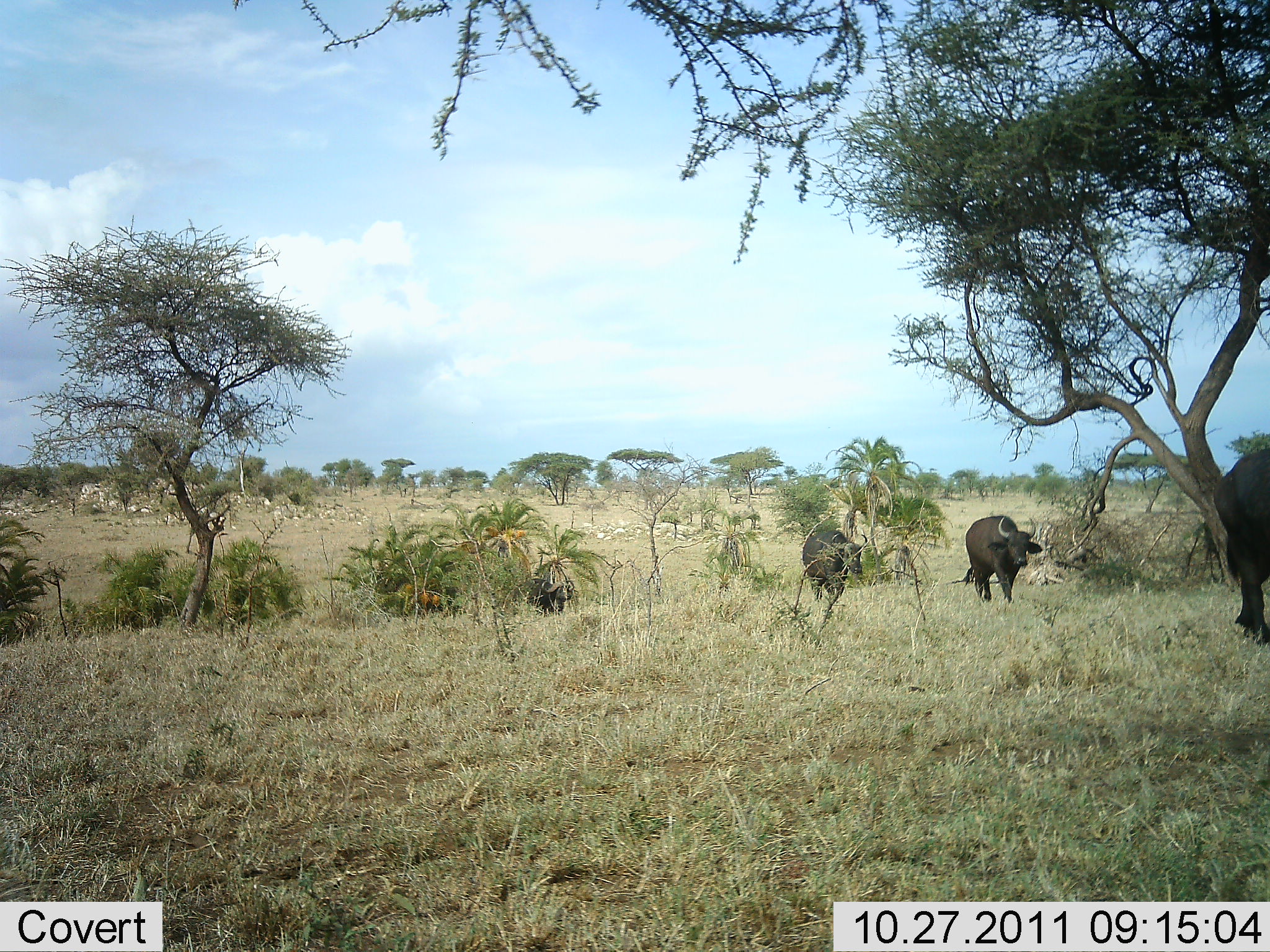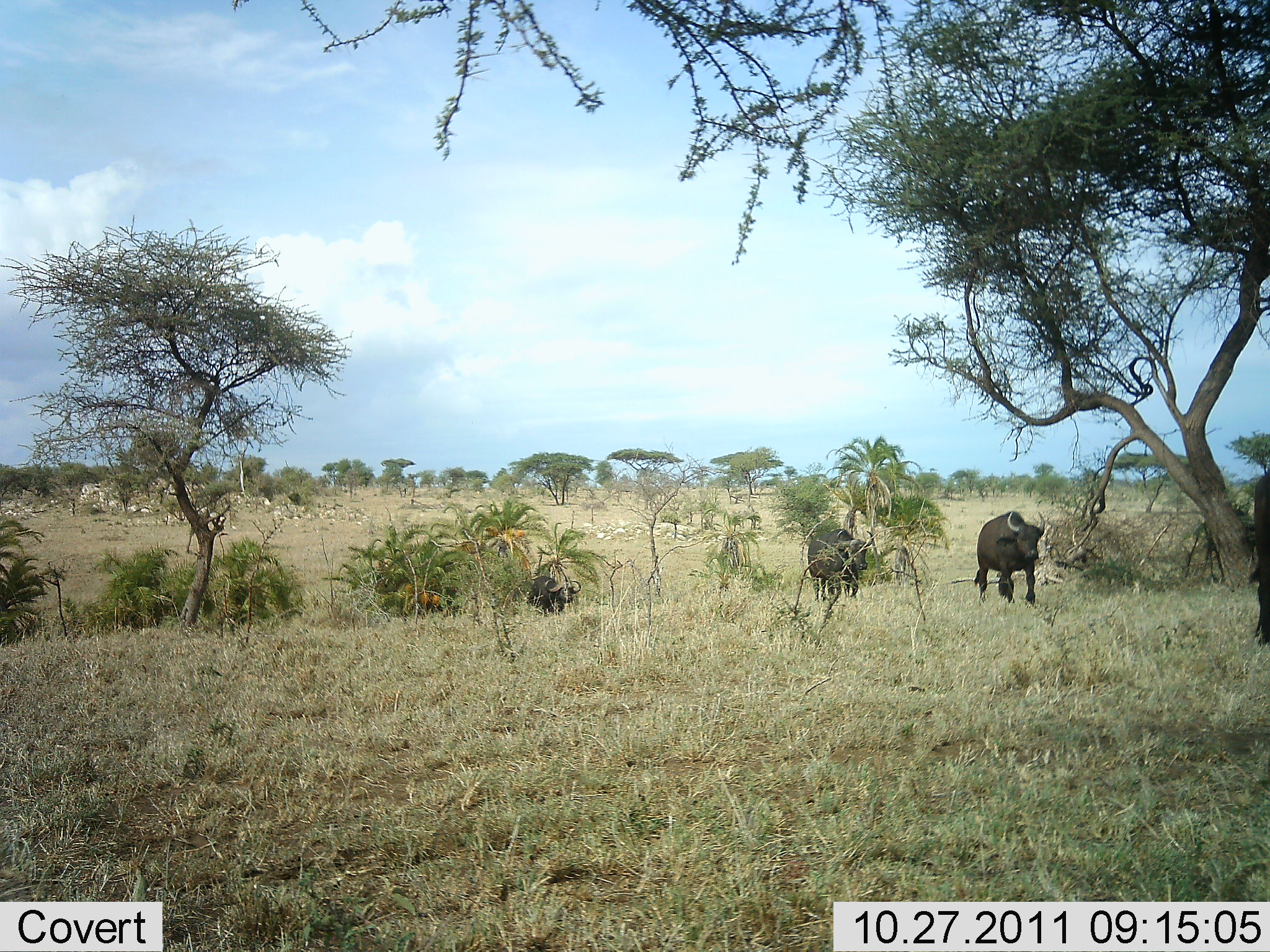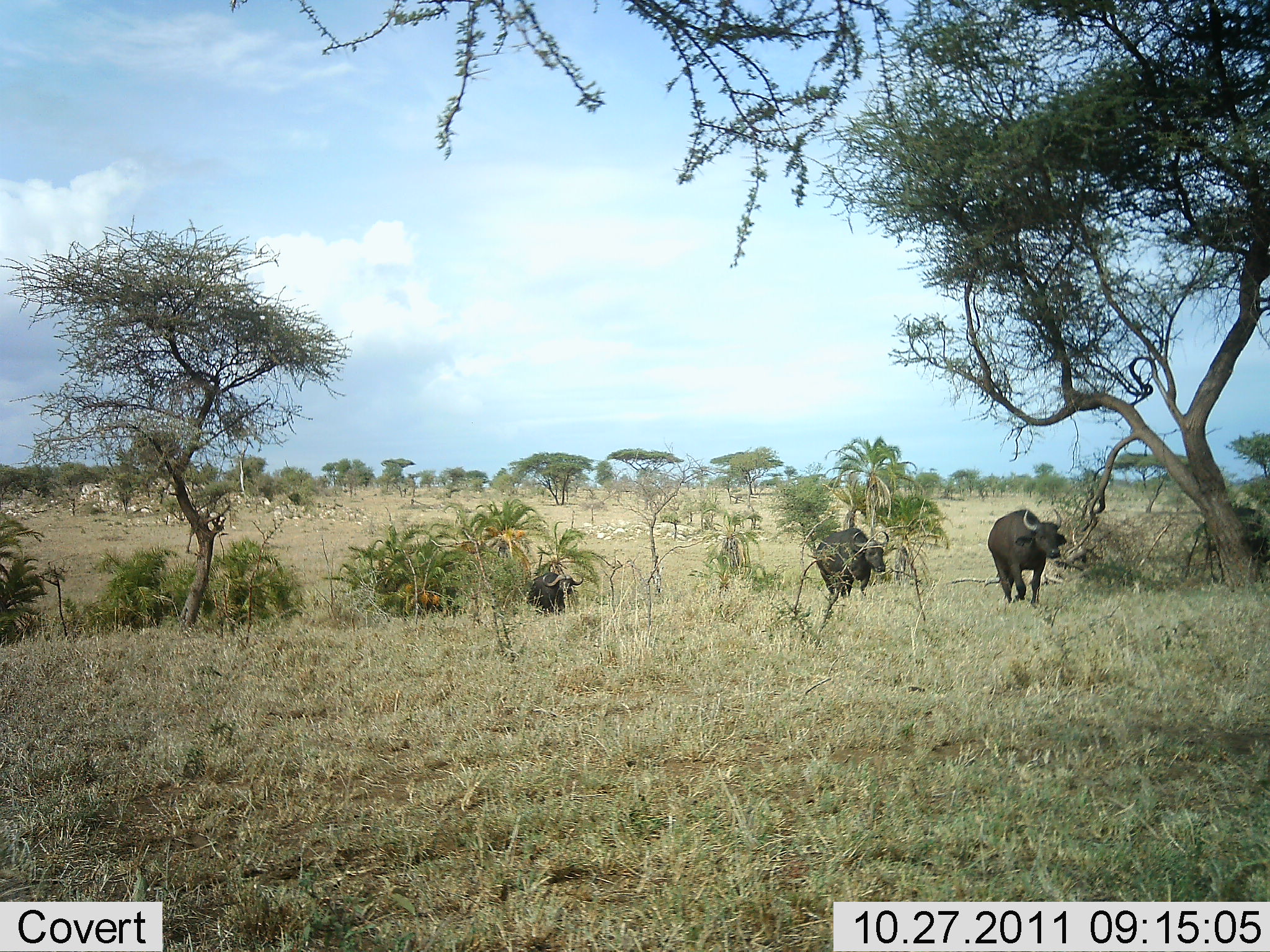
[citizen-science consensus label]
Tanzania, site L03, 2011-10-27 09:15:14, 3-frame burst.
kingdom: Animalia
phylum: Chordata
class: Mammalia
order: Artiodactyla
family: Bovidae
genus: Syncerus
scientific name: Syncerus caffer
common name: cape buffalo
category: buffalo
Buffalo (cape buffalo) (Syncerus caffer), count 4. Behavior (volunteer vote fractions): standing 0%, resting 0%, moving 91%, interacting 0%. Young present (vote fraction): 0%. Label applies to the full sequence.